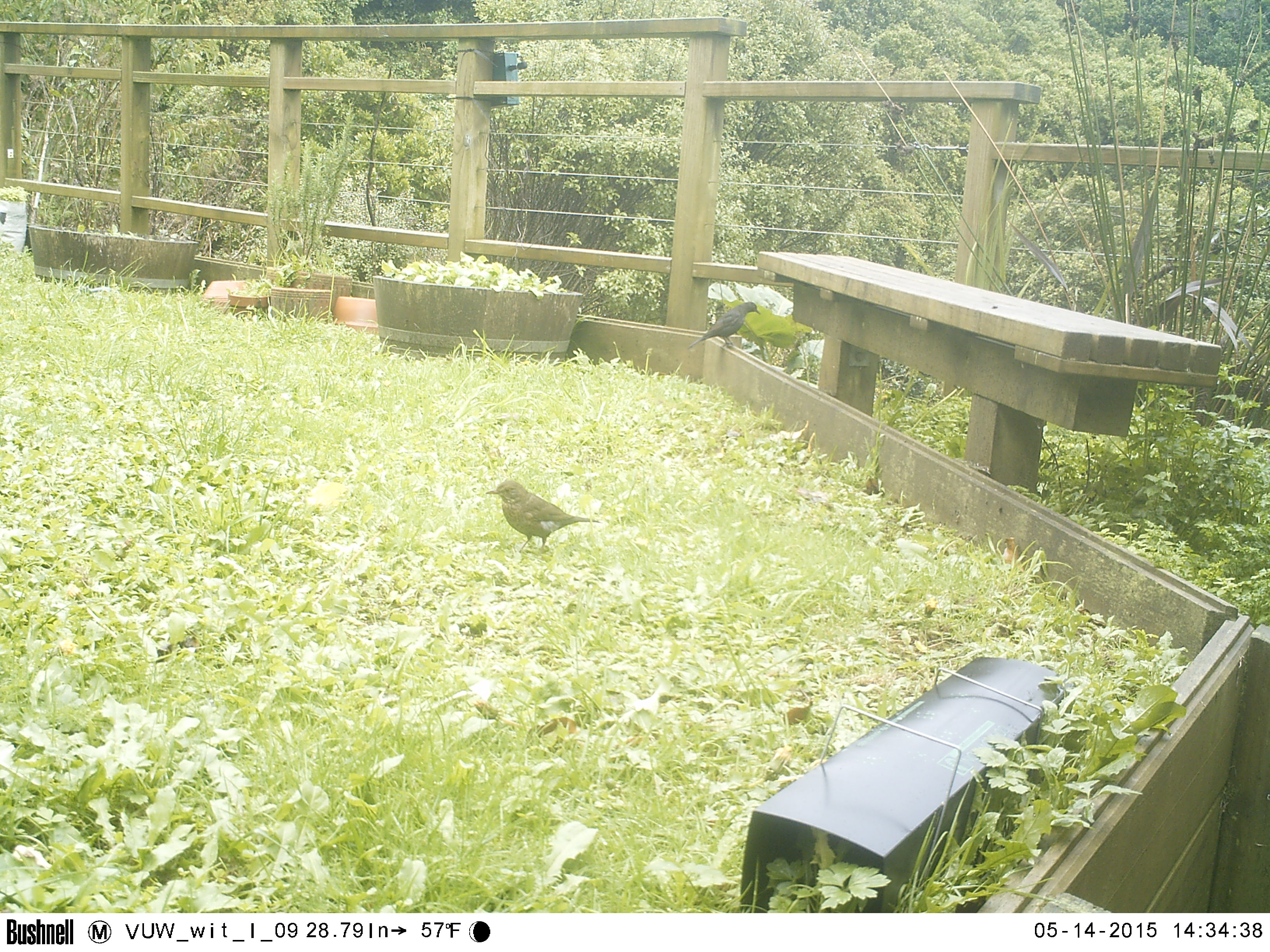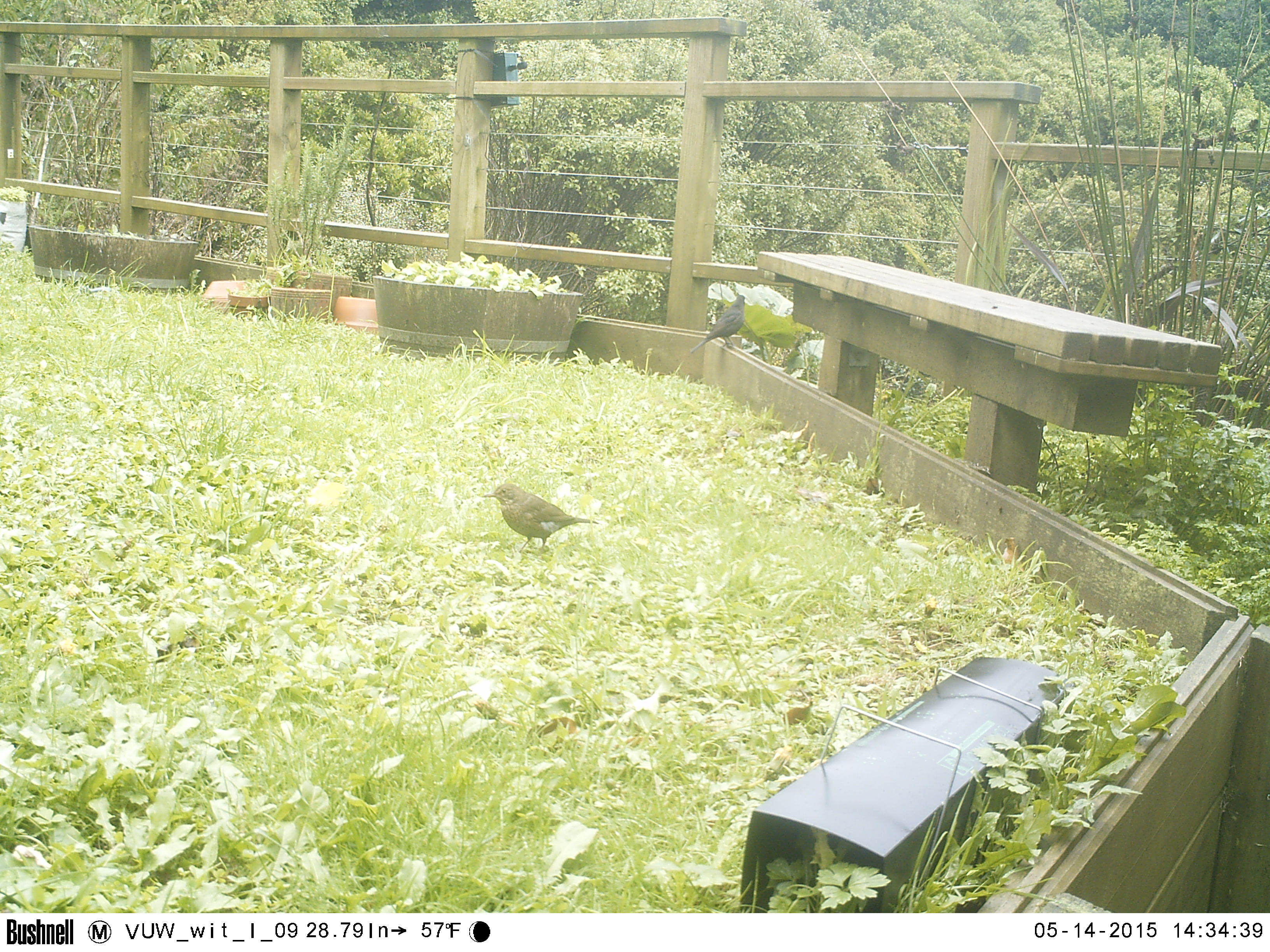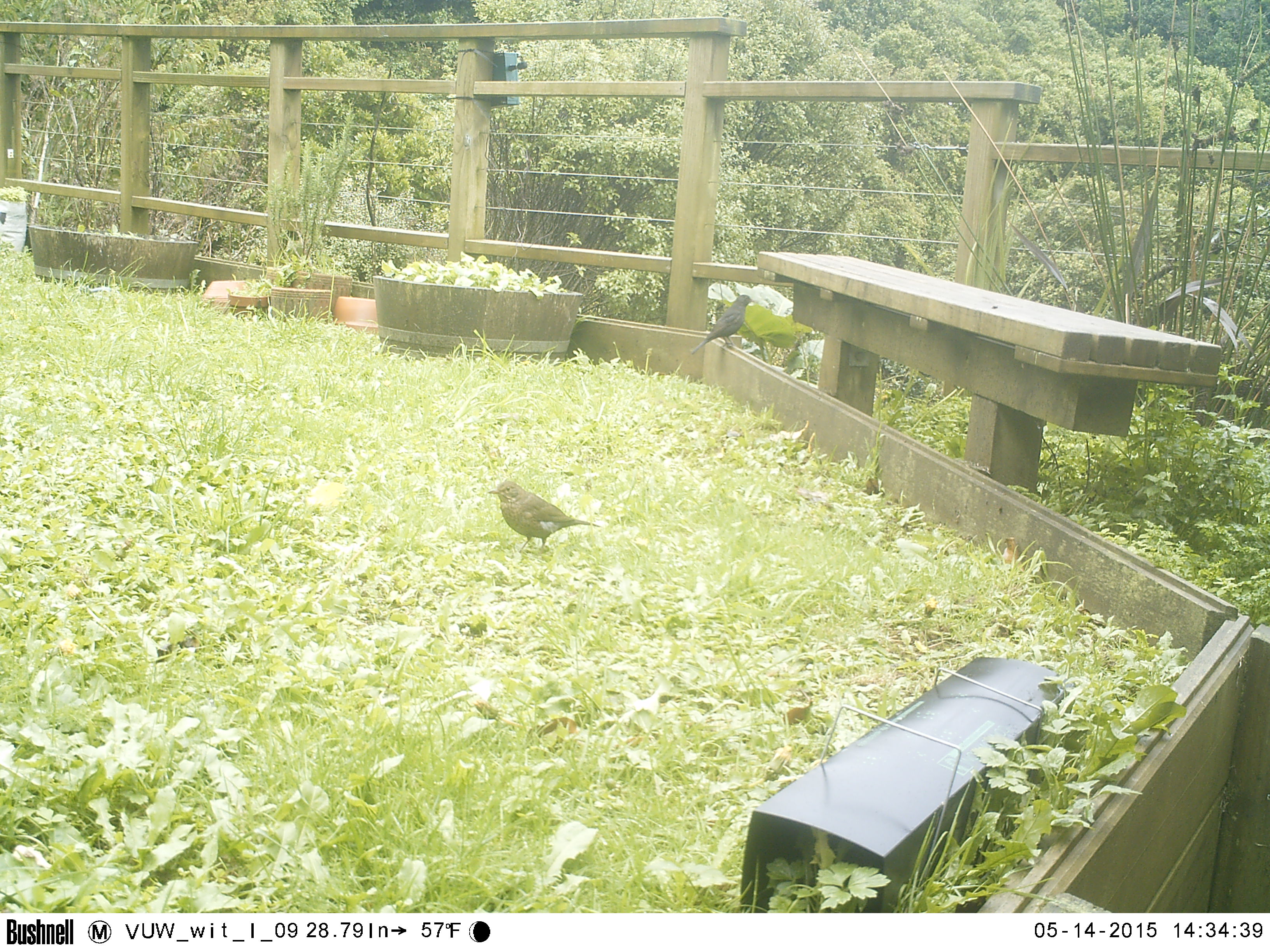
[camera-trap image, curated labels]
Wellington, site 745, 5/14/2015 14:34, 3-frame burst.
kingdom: Animalia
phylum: Chordata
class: Aves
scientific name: Aves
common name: bird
Bird (Aves).